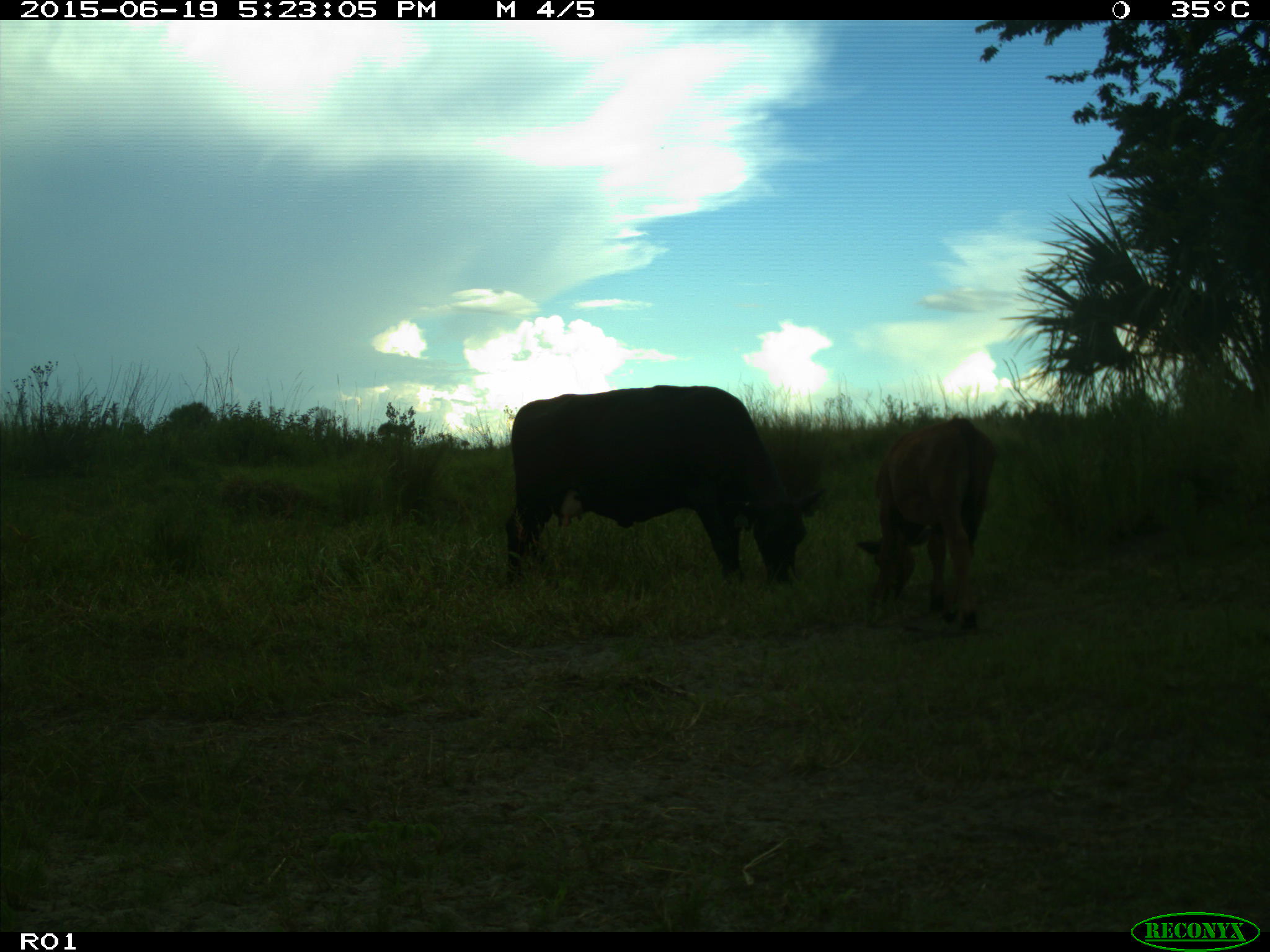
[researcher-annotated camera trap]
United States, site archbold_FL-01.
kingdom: Animalia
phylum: Chordata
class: Mammalia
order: Artiodactyla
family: Bovidae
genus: Bos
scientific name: Bos taurus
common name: domestic cow